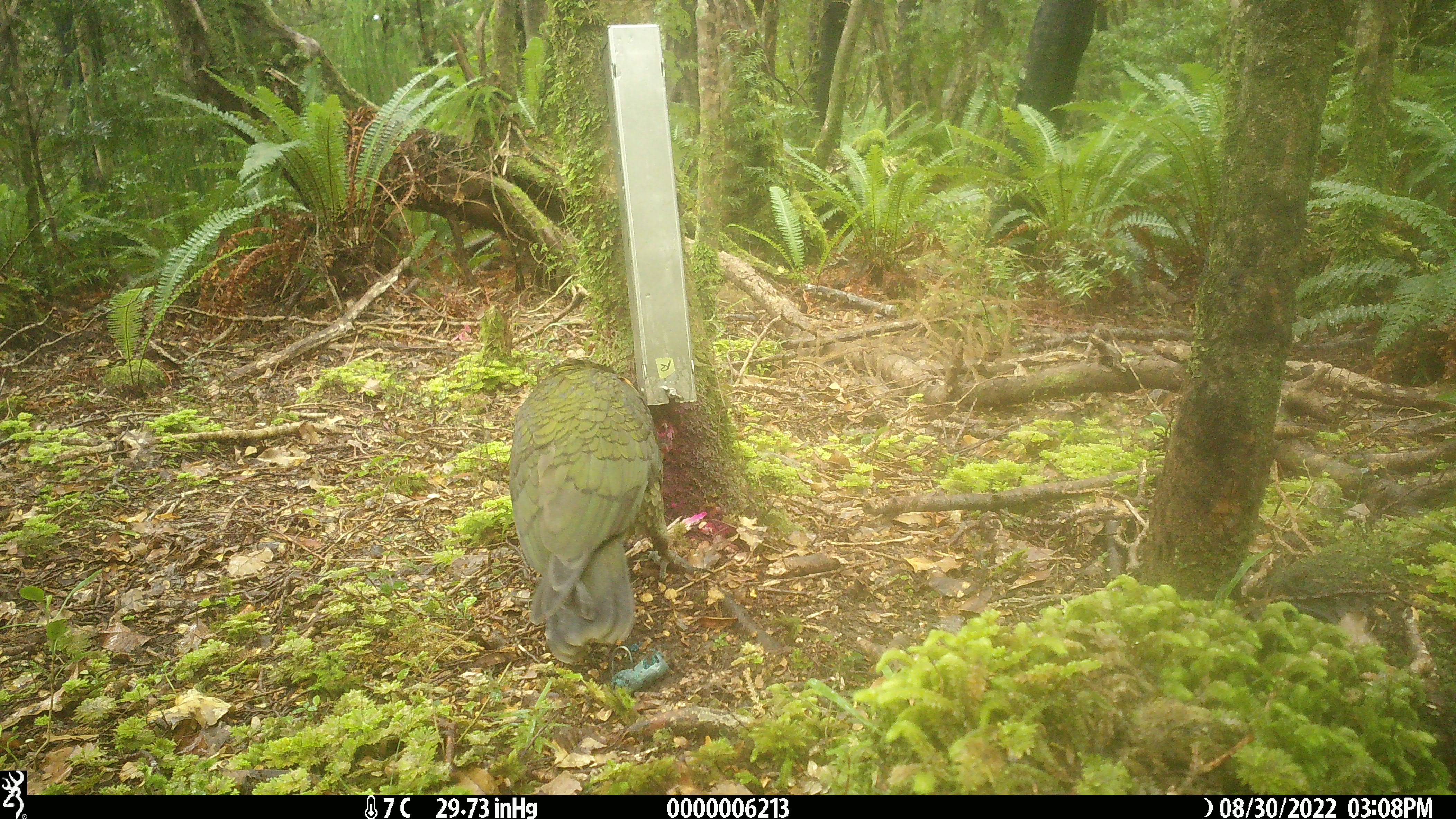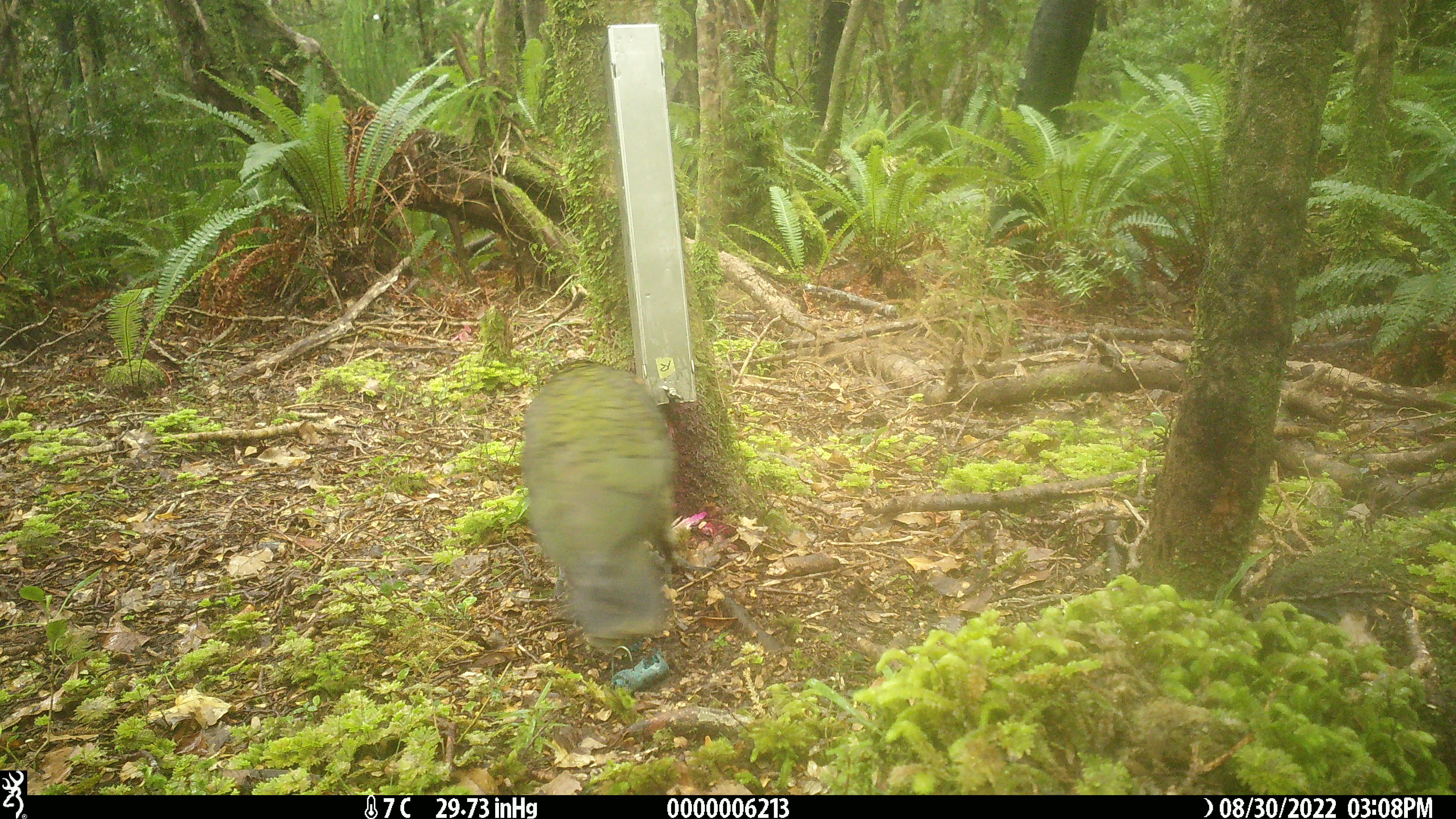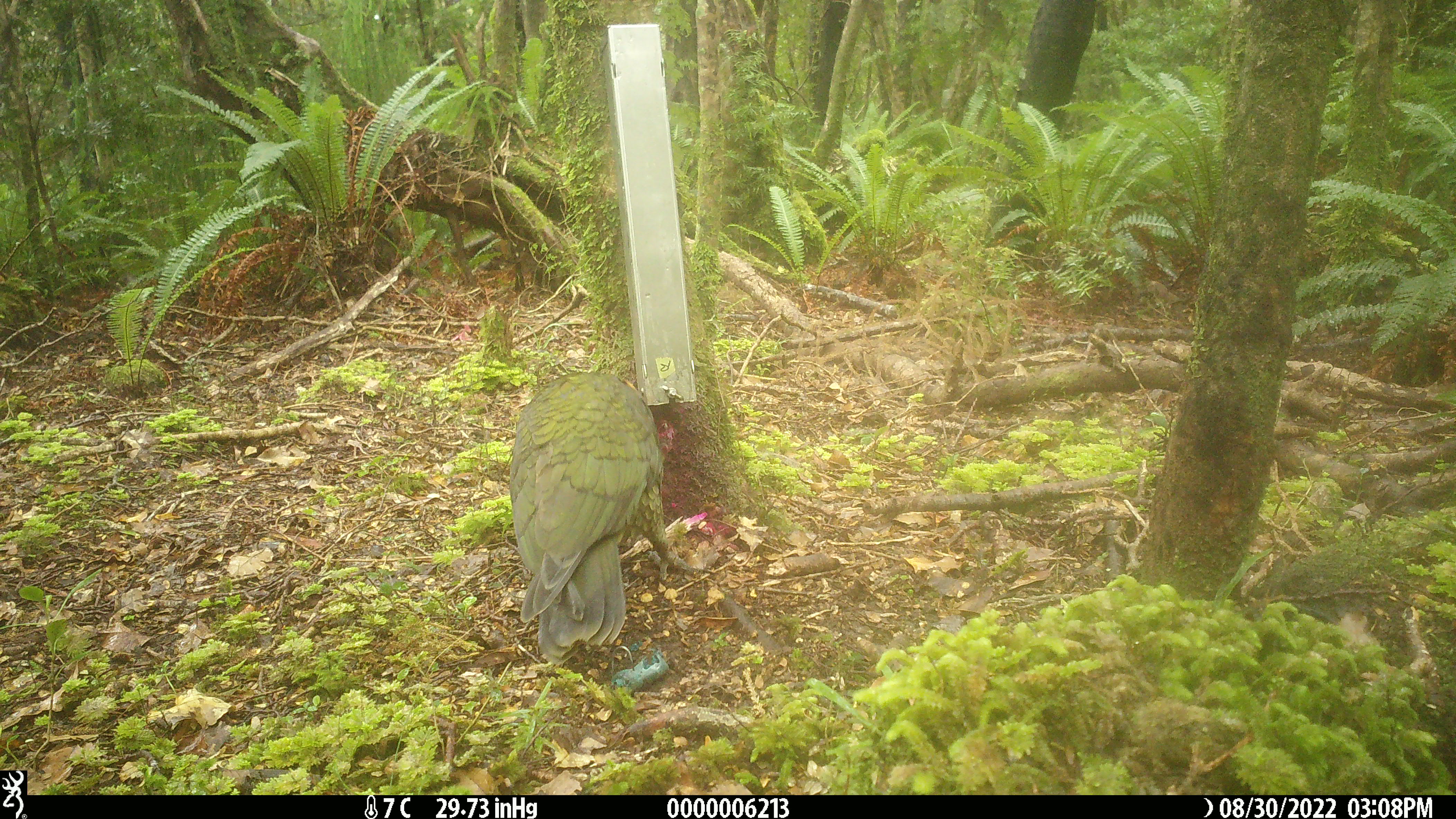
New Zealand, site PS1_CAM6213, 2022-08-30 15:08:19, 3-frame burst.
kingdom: Animalia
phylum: Chordata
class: Aves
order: Psittaciformes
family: Strigopidae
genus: Nestor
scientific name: Nestor notabilis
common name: kea